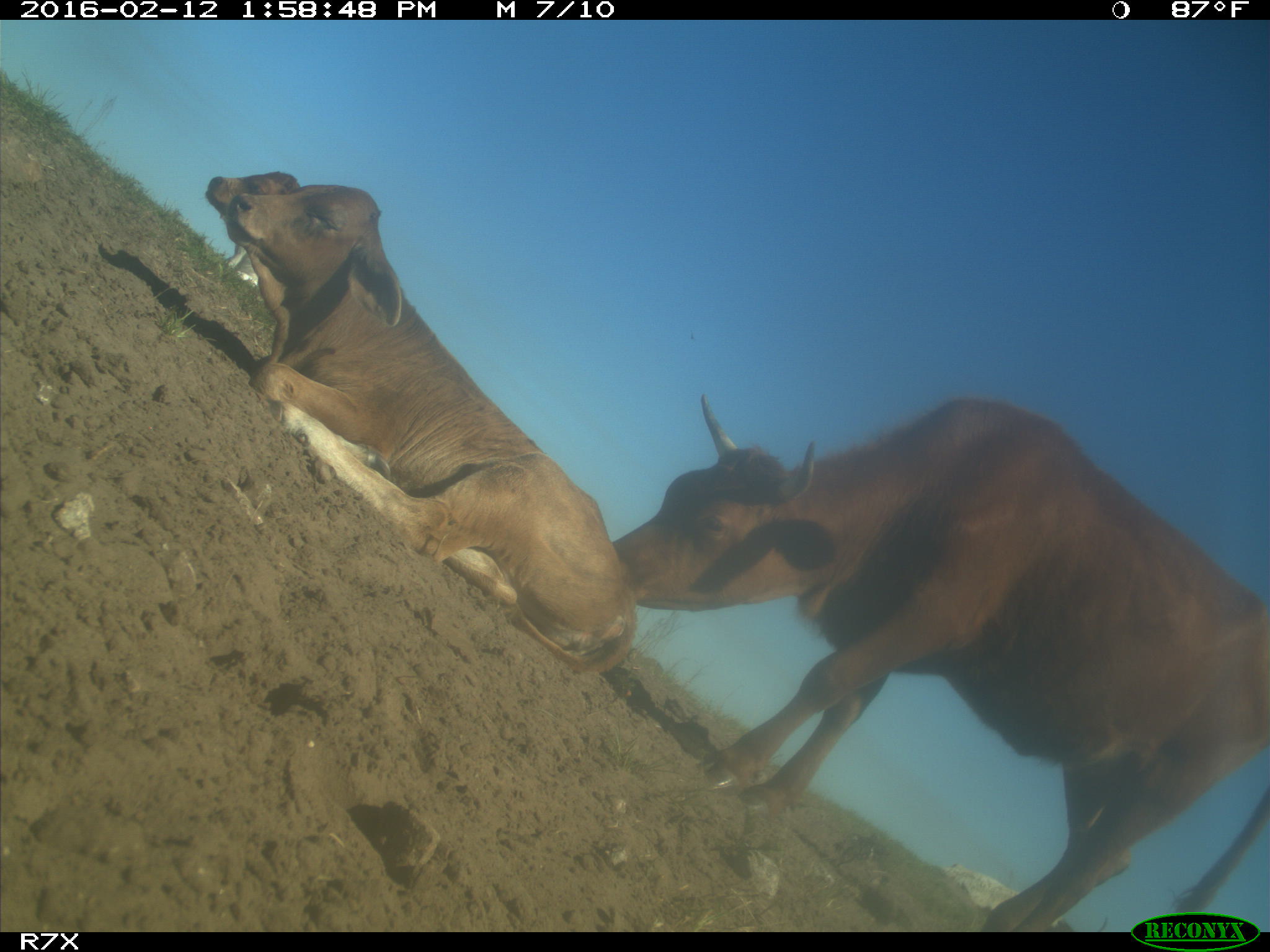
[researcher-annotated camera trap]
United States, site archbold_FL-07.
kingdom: Animalia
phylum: Chordata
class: Mammalia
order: Artiodactyla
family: Bovidae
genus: Bos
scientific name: Bos taurus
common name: domestic cow